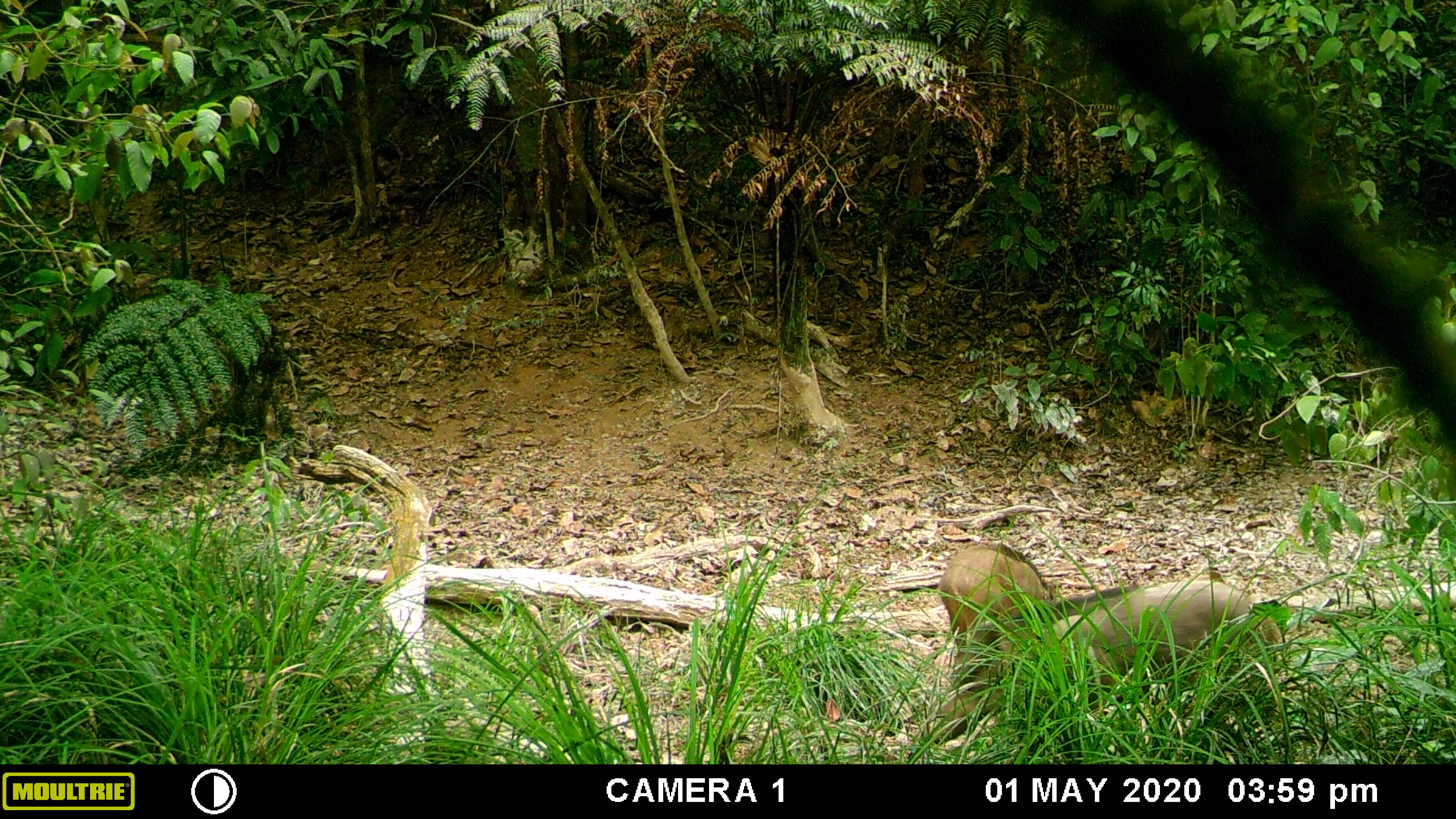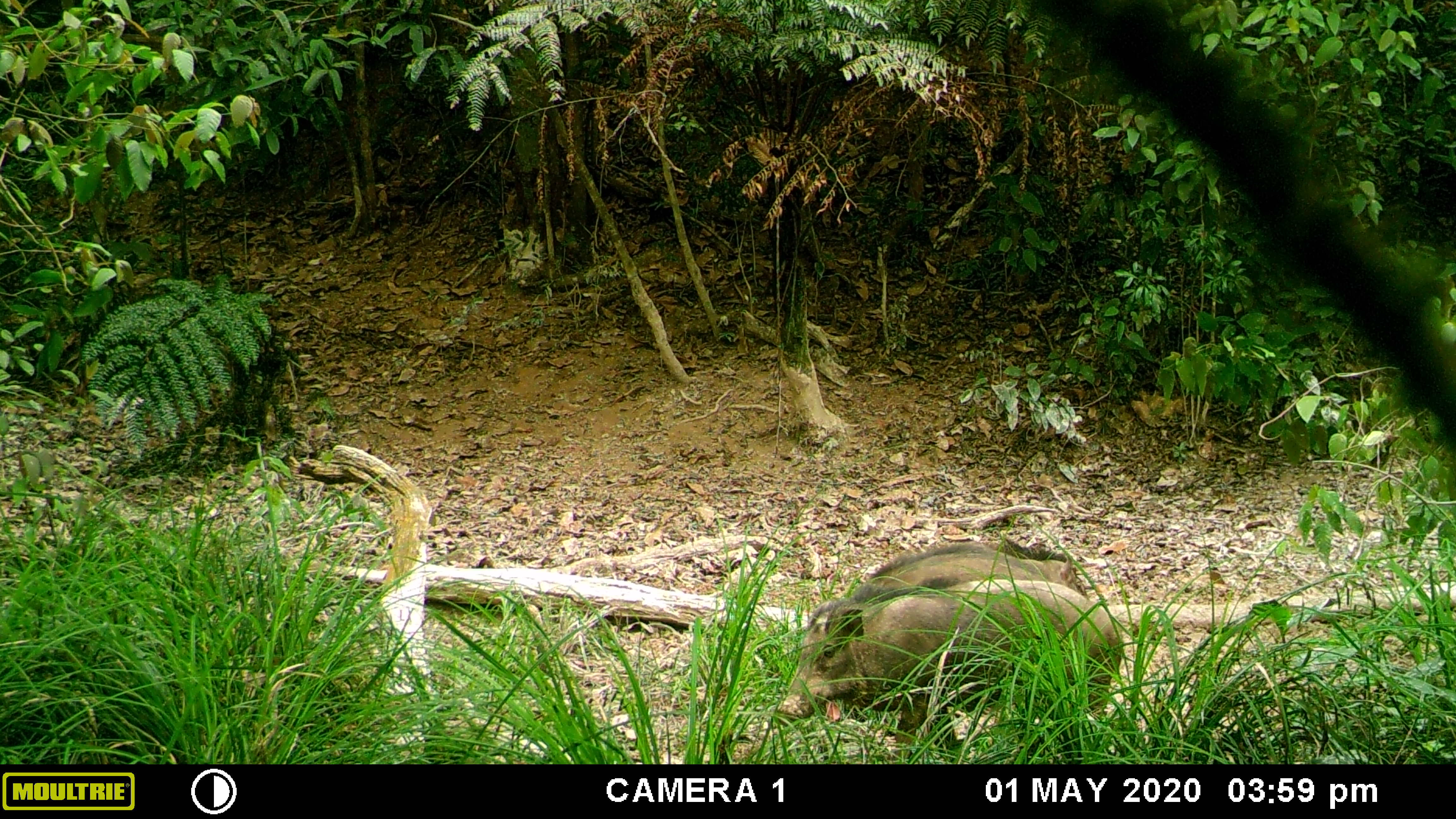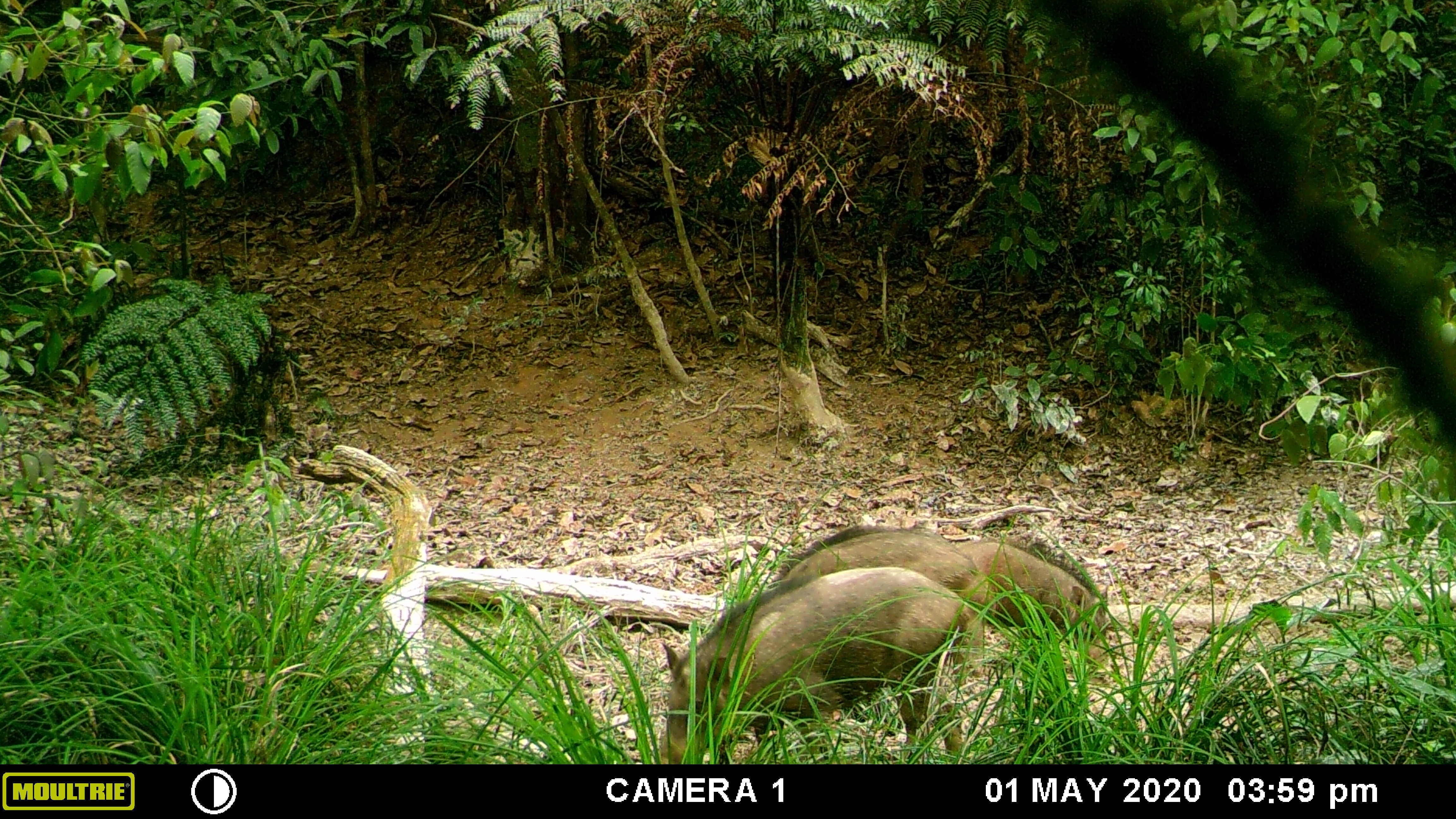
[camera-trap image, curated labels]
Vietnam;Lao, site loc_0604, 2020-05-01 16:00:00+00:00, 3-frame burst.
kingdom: Animalia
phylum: Chordata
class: Mammalia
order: Artiodactyla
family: Suidae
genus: Sus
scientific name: Sus scrofa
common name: eurasian wild pig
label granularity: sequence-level